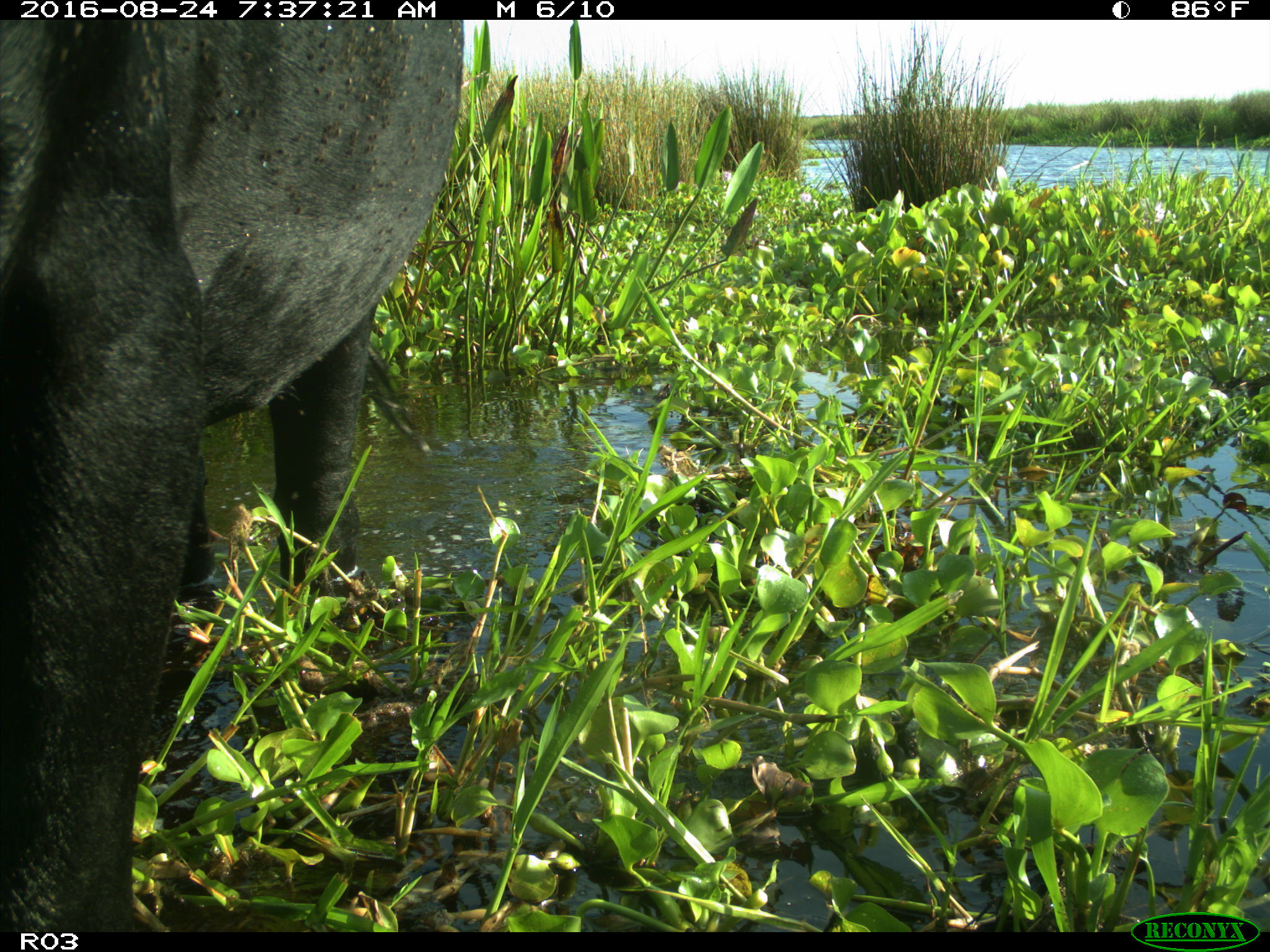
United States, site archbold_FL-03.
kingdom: Animalia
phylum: Chordata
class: Mammalia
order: Artiodactyla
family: Bovidae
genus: Bos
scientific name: Bos taurus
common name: domestic cow